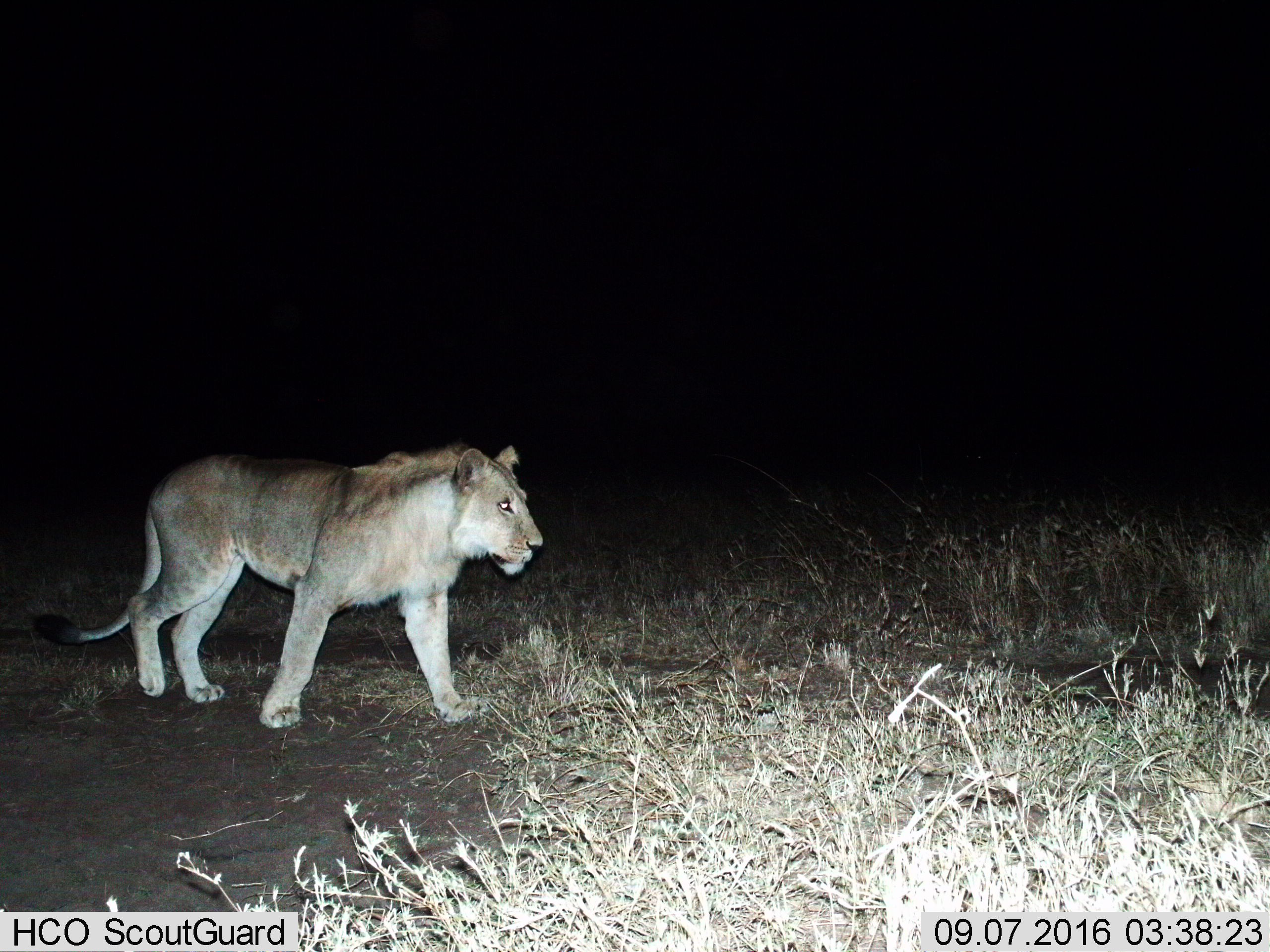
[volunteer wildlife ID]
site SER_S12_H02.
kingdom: Animalia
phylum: Chordata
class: Mammalia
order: Carnivora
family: Felidae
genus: Panthera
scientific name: Panthera leo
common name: lion male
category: lionmale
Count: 1.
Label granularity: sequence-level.